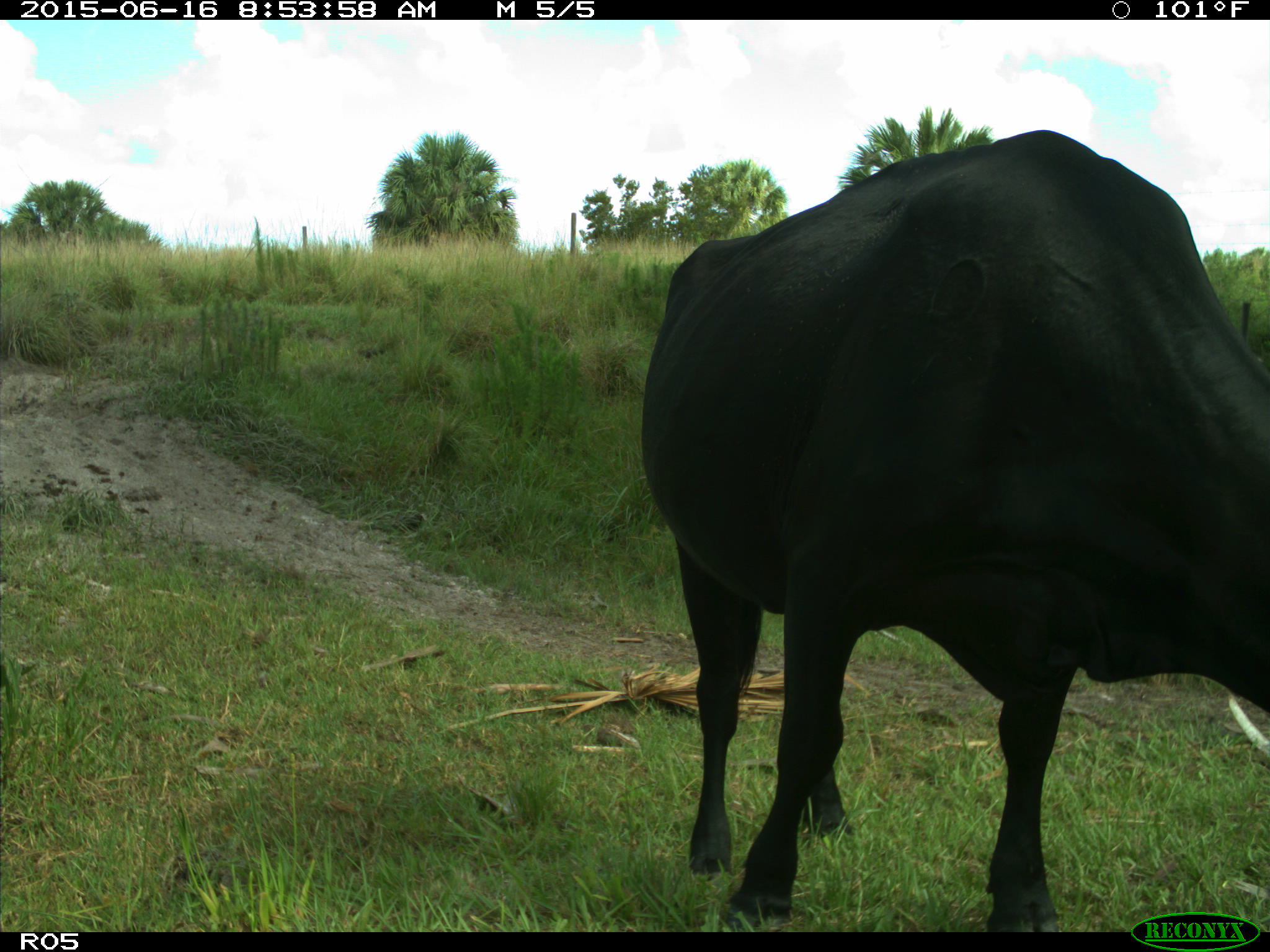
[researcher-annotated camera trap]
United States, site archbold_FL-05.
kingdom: Animalia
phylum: Chordata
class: Mammalia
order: Artiodactyla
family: Bovidae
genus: Bos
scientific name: Bos taurus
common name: domestic cow